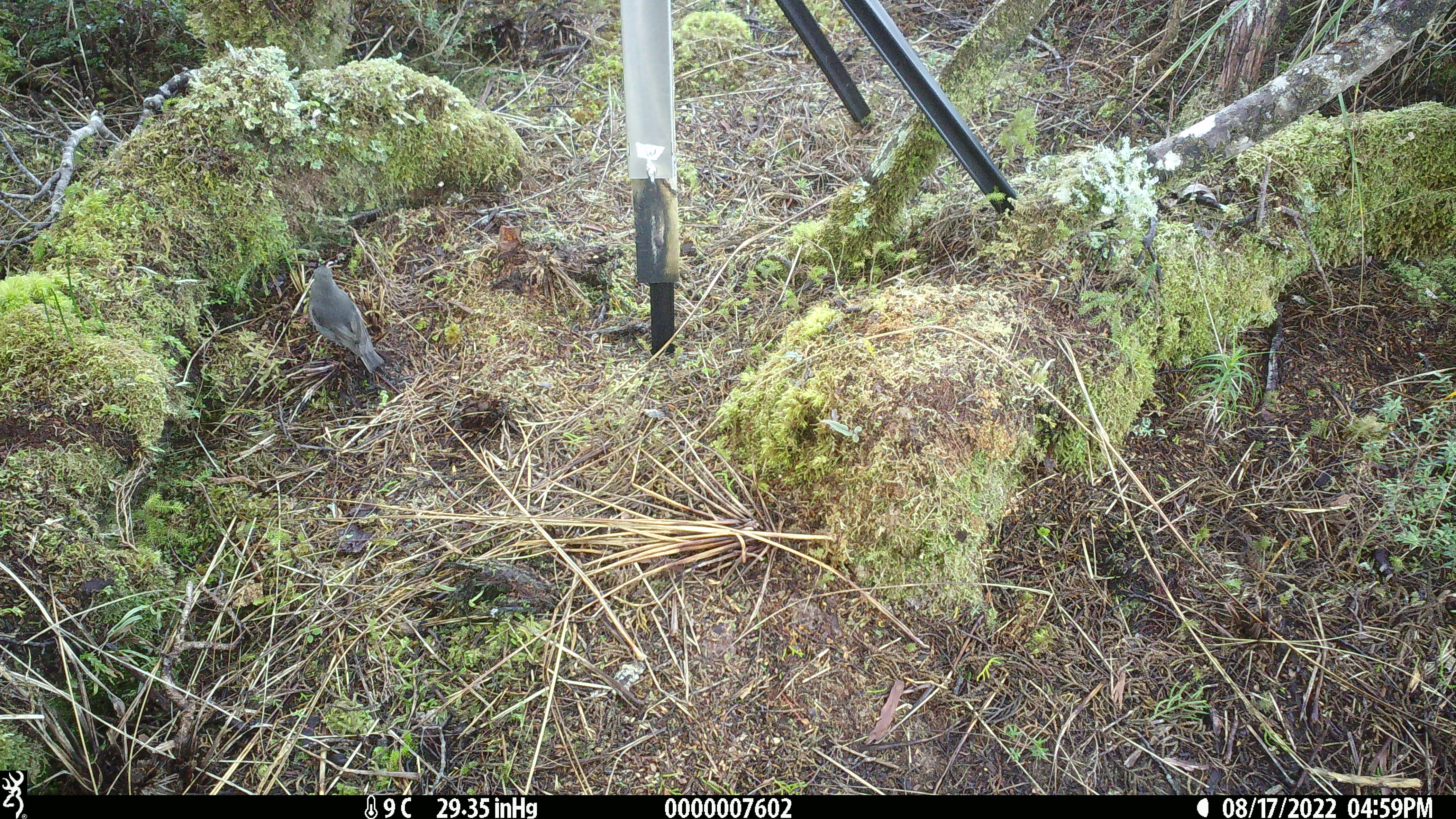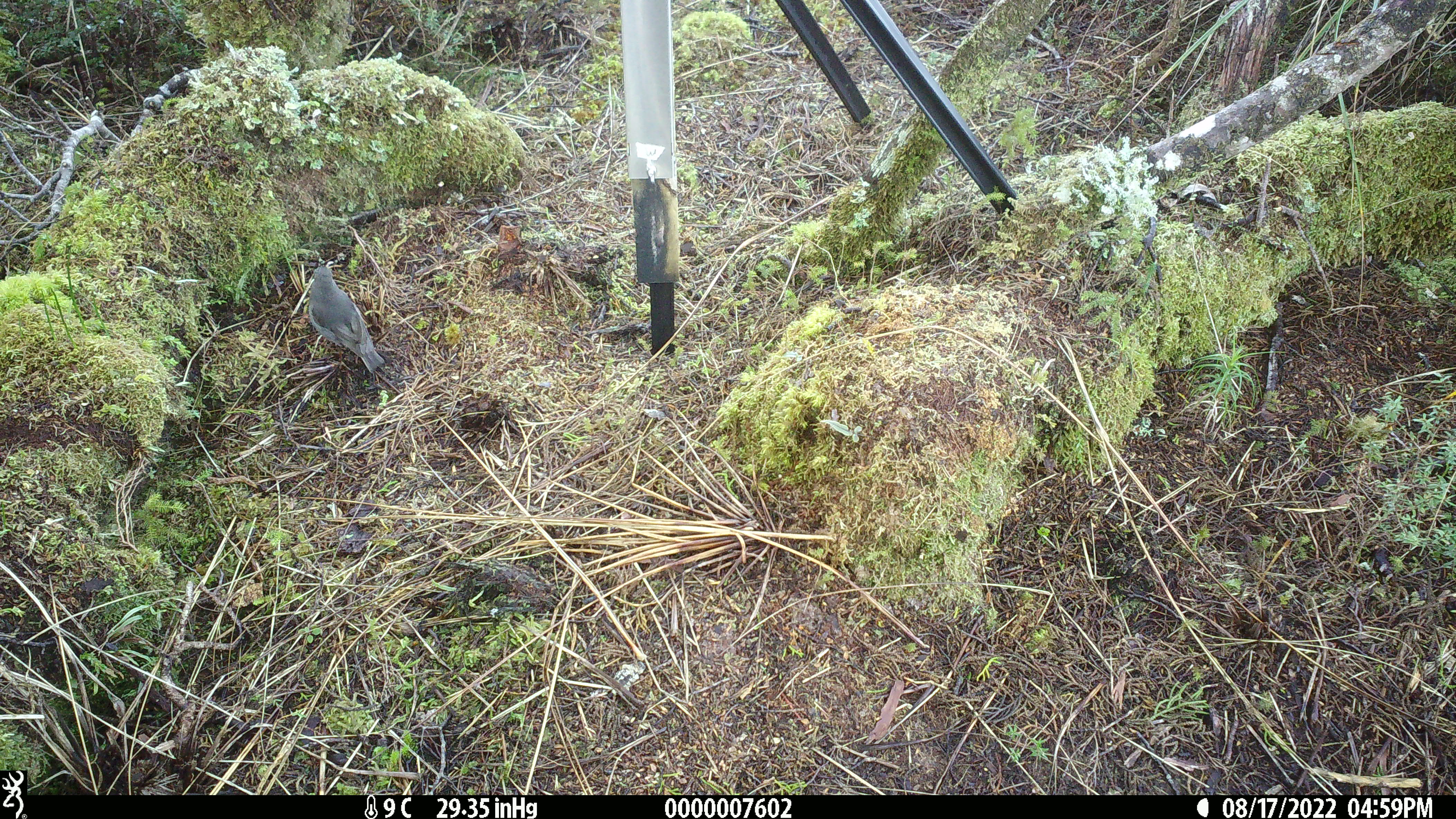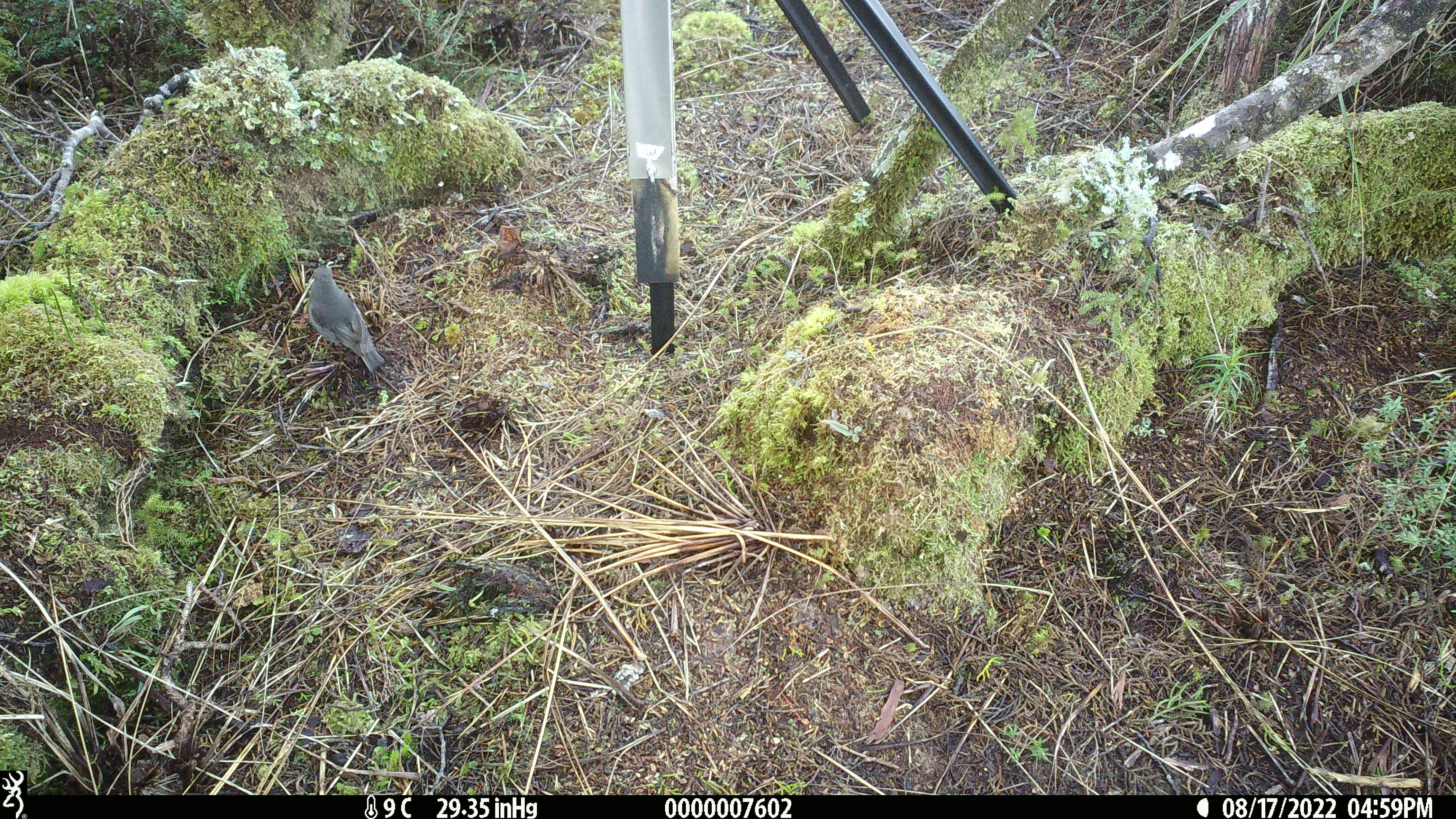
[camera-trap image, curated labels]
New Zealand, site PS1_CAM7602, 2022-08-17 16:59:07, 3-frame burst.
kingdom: Animalia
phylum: Chordata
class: Aves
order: Passeriformes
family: Petroicidae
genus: Petroica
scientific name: Petroica australis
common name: new zealand robin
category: robin